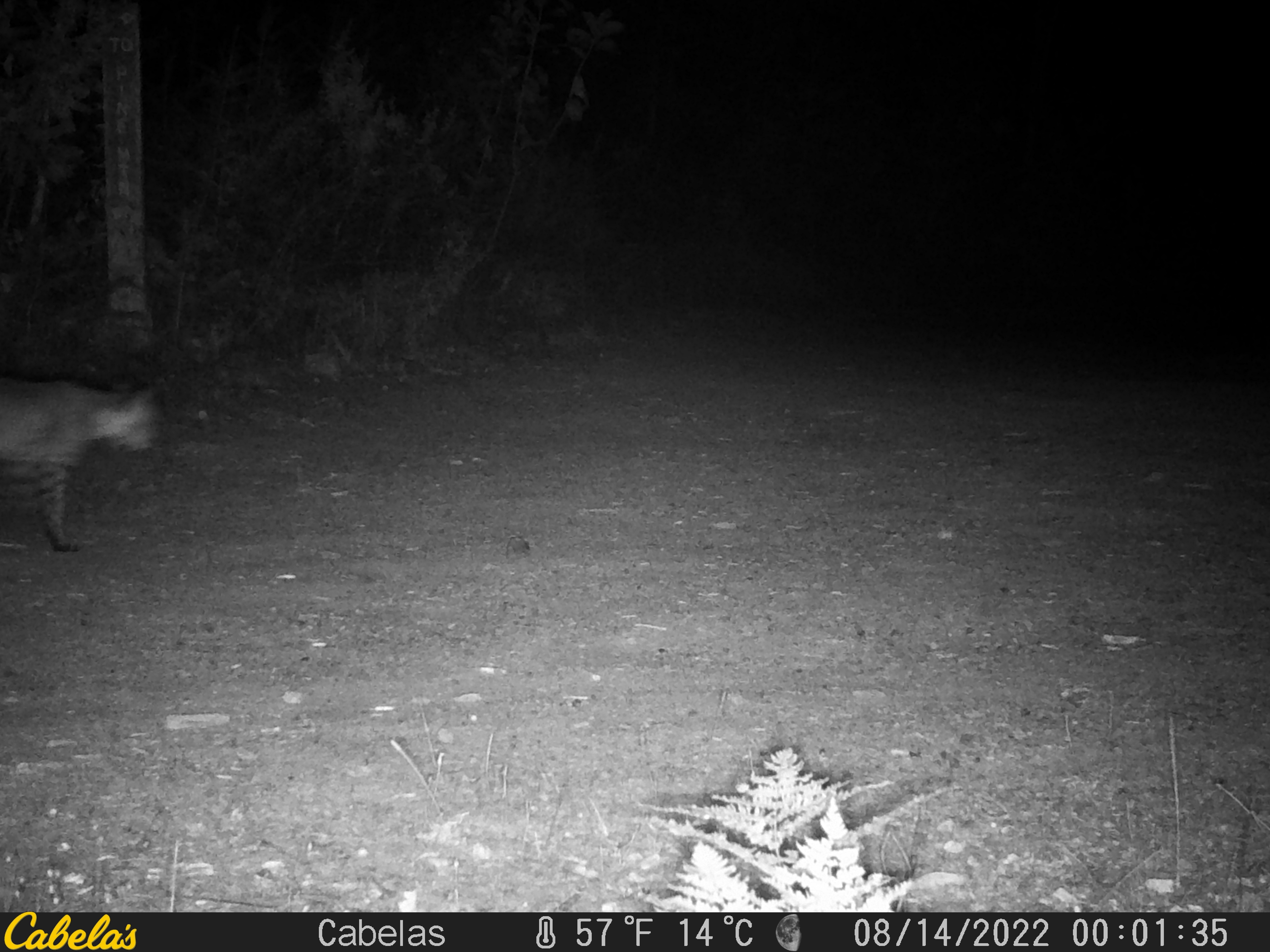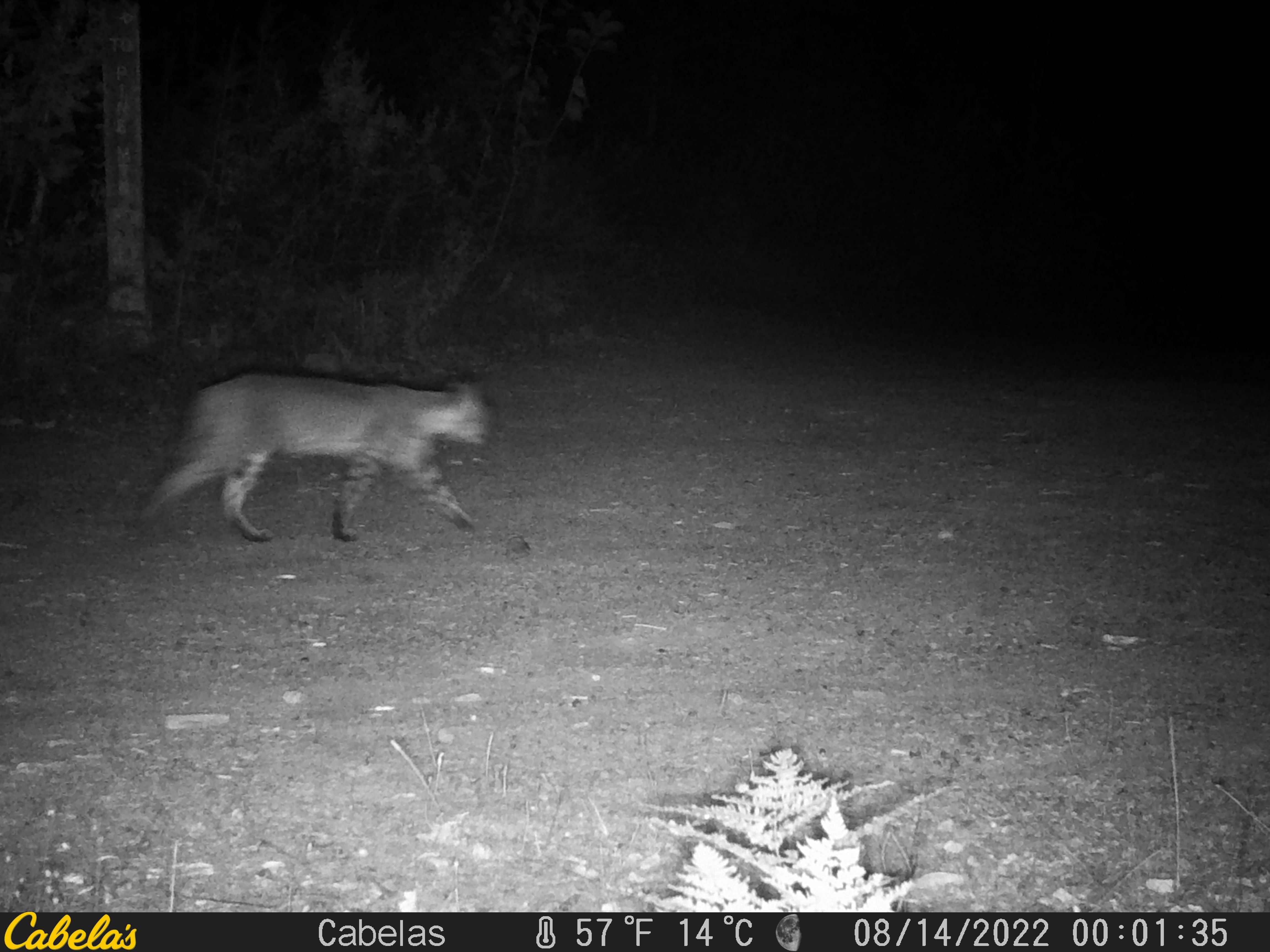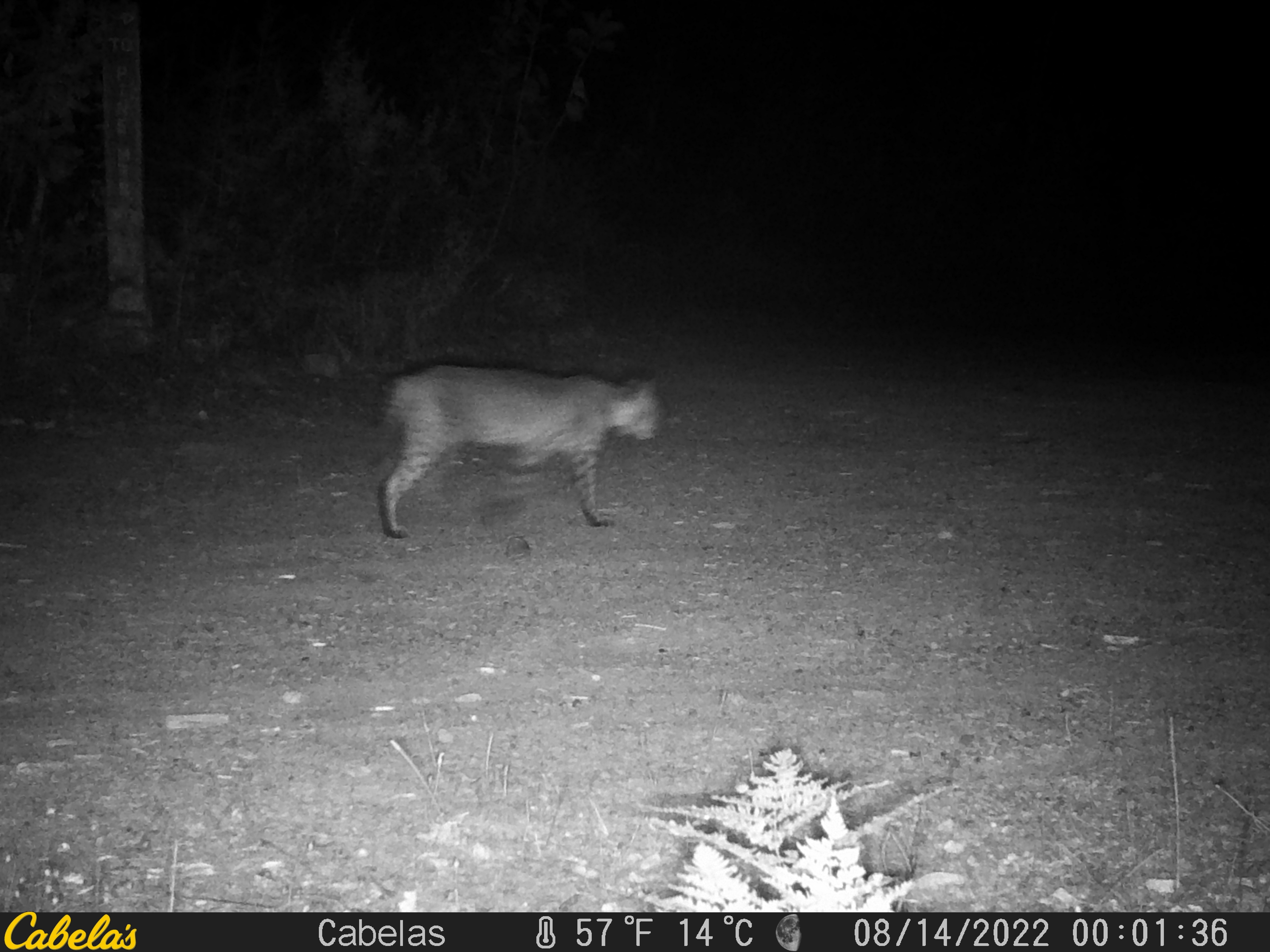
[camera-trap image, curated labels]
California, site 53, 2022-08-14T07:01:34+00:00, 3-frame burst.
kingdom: Animalia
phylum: Chordata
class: Mammalia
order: Carnivora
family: Felidae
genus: Lynx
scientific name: Lynx rufus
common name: bobcat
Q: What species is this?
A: Bobcat (Lynx rufus).